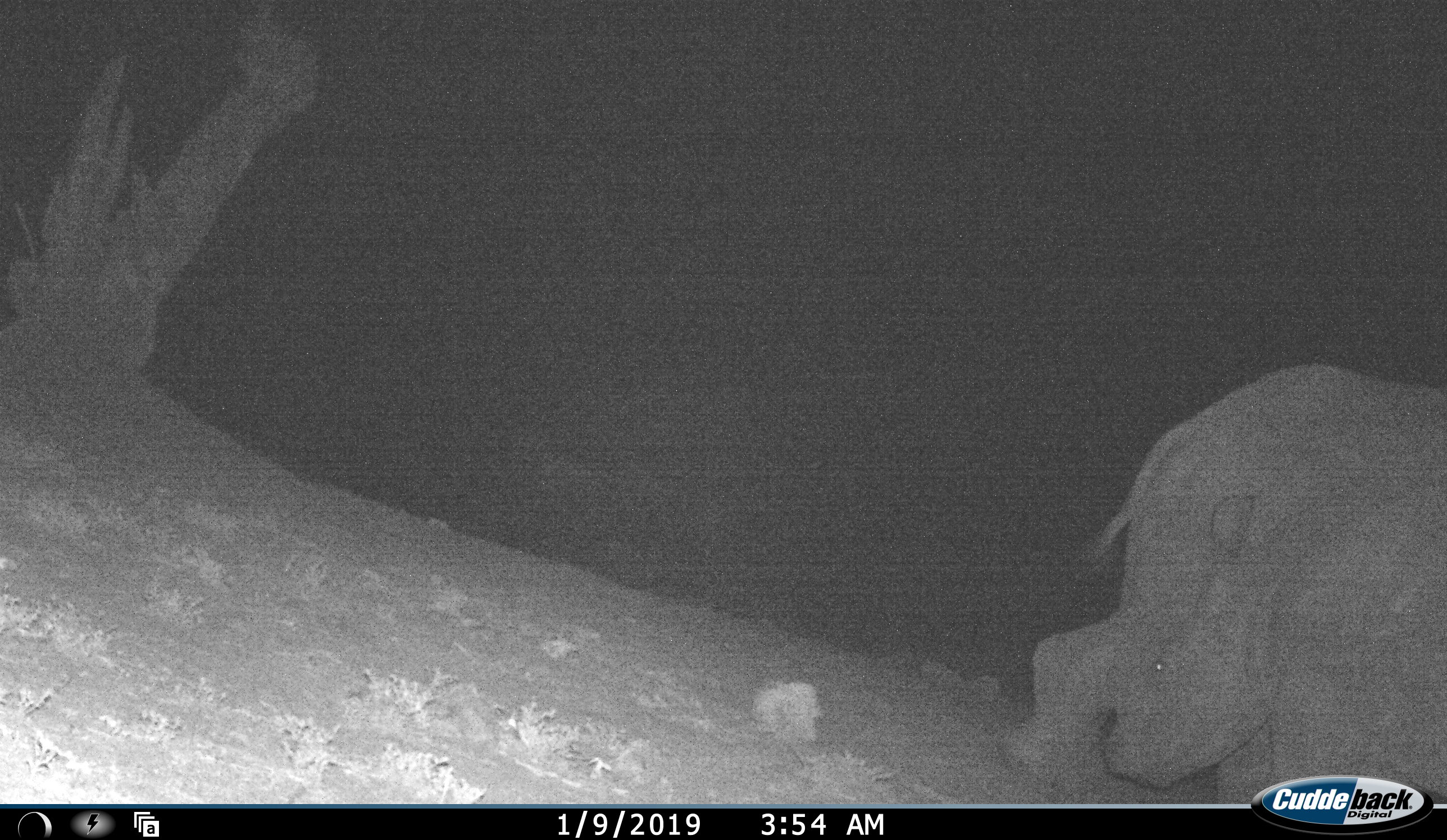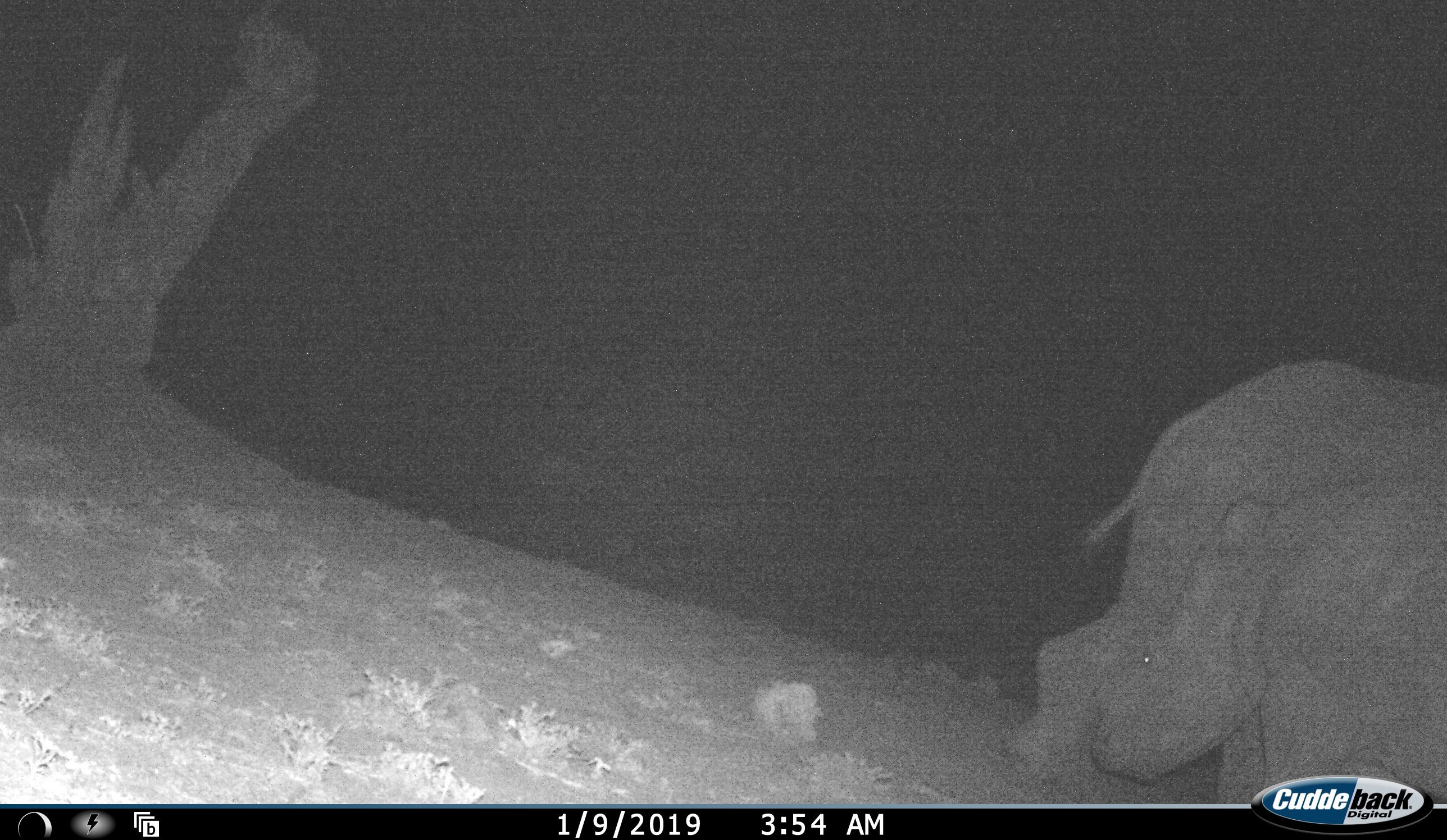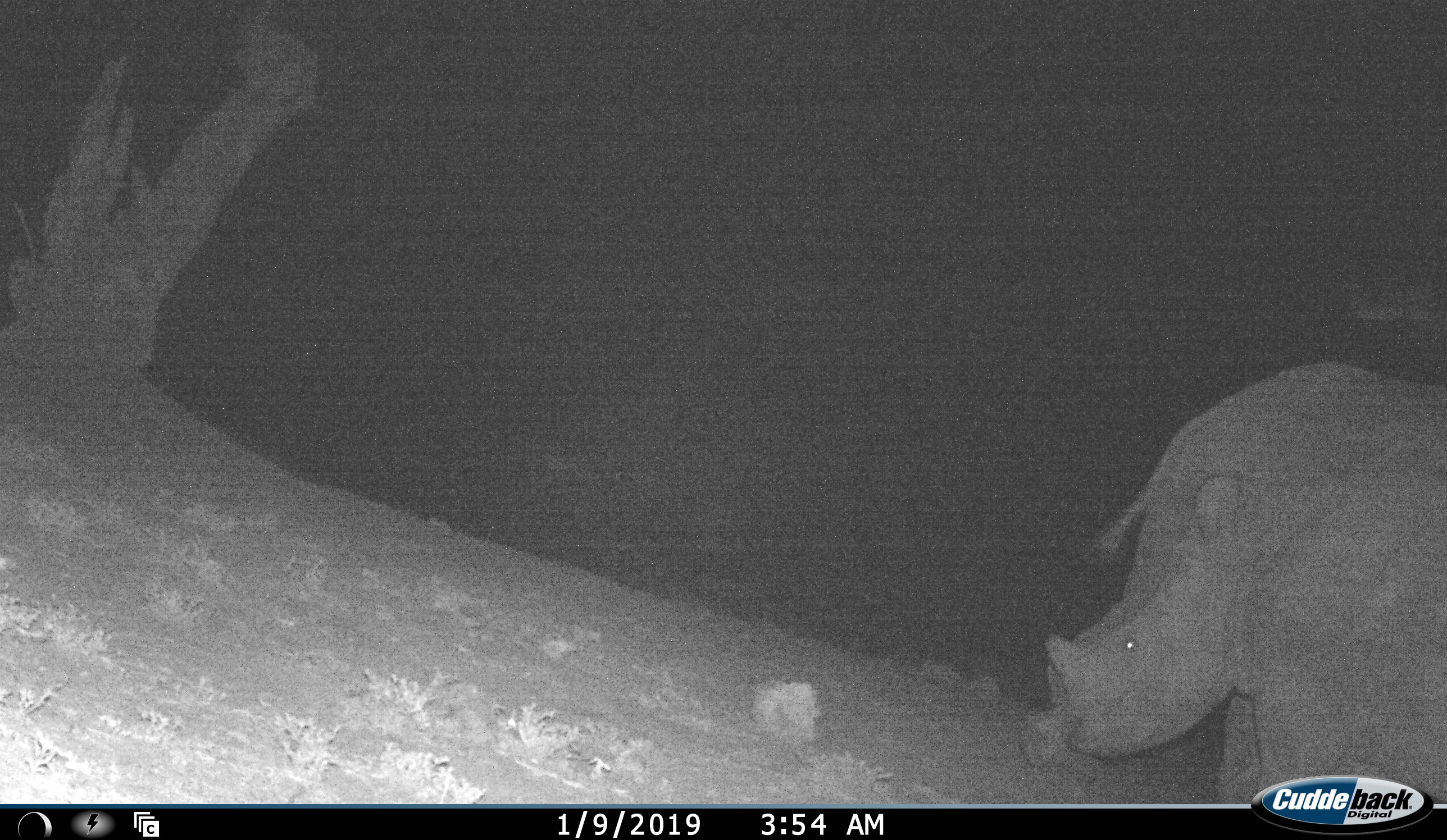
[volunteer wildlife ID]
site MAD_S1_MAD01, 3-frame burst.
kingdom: Animalia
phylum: Chordata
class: Mammalia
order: Perissodactyla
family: Rhinocerotidae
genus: Ceratotherium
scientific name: Ceratotherium simum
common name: white rhinoceros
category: rhinoceroswhite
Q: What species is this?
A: Rhinoceroswhite (white rhinoceros) (Ceratotherium simum).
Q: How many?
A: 2.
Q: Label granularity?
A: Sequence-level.